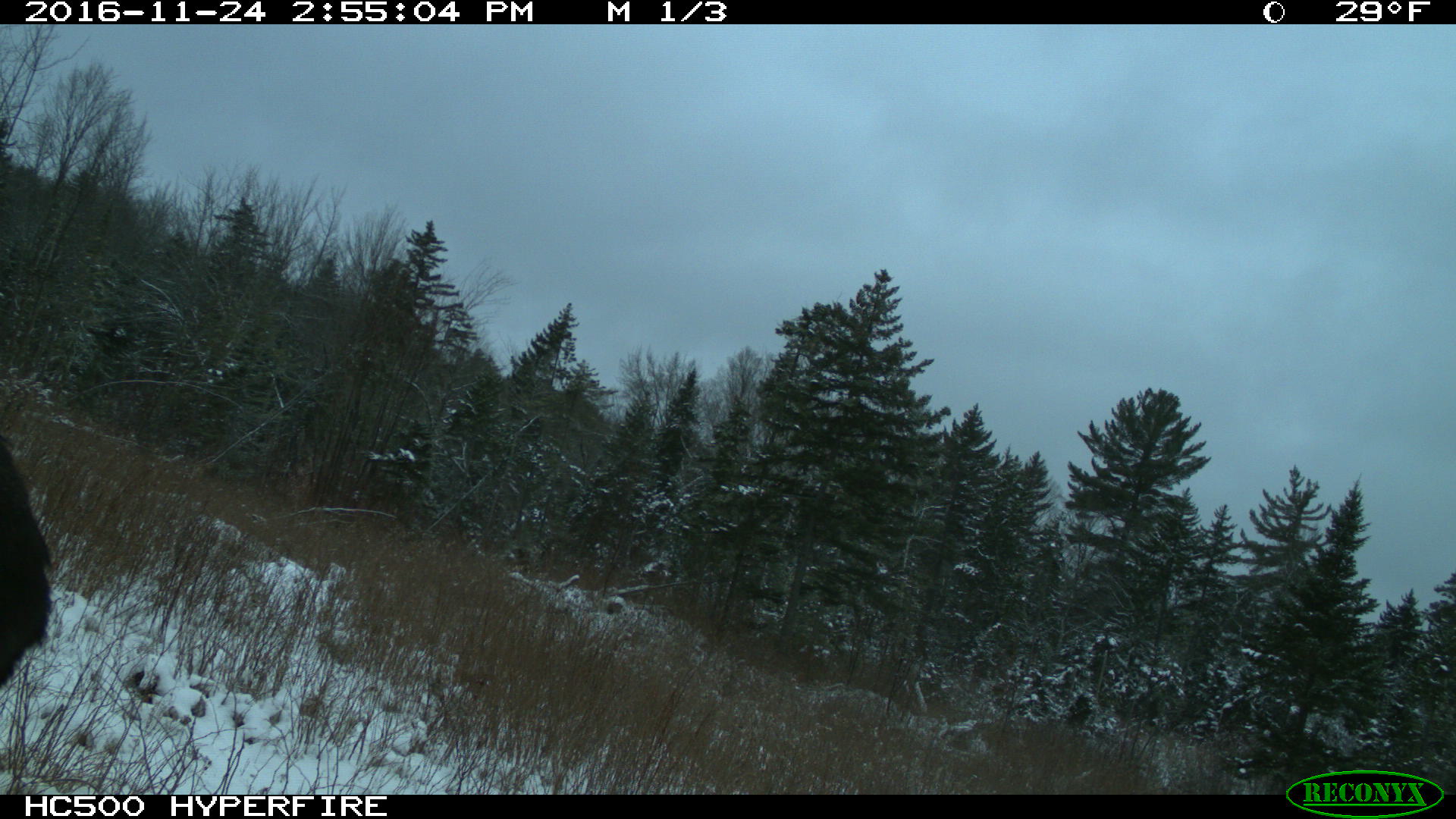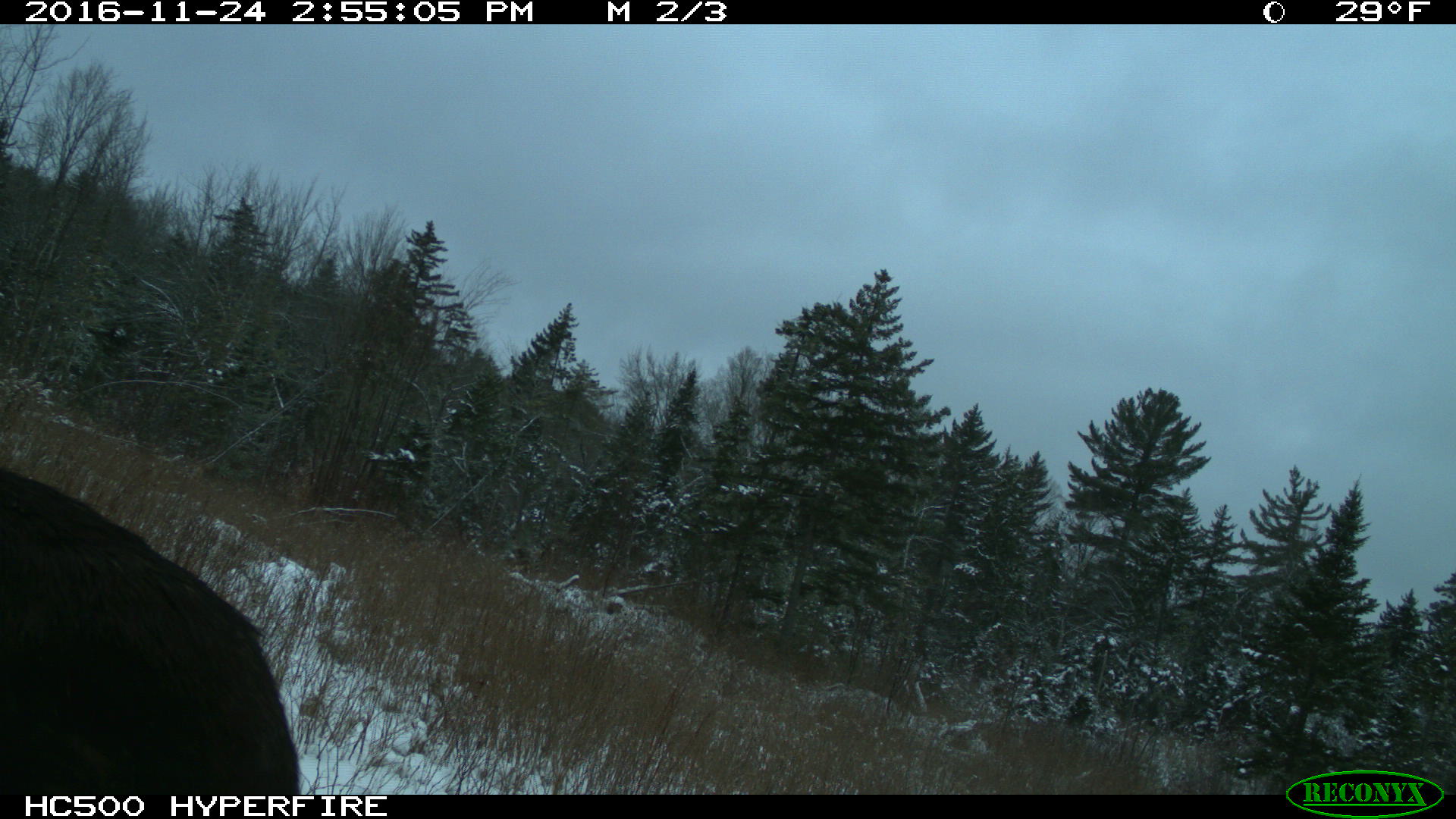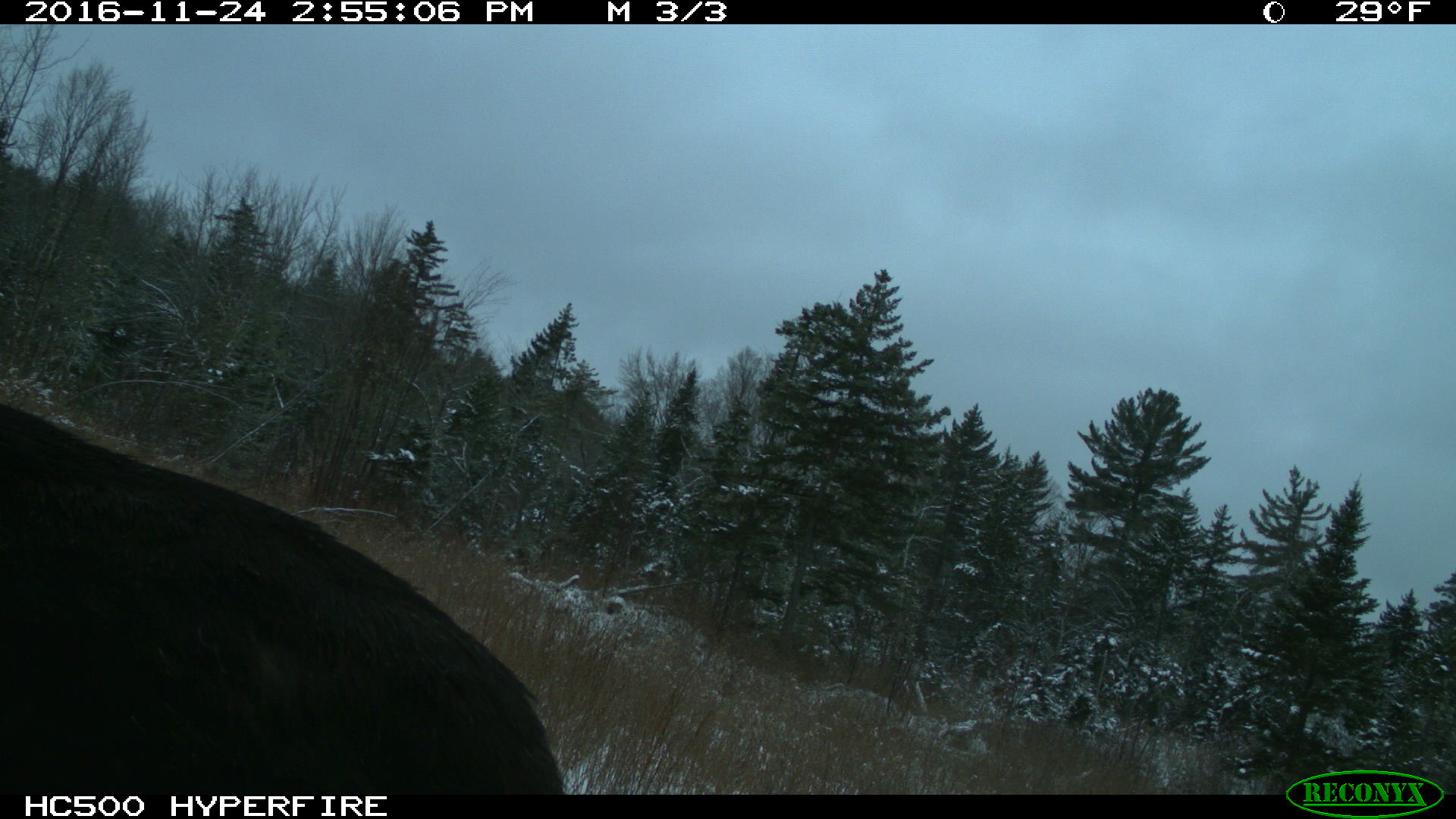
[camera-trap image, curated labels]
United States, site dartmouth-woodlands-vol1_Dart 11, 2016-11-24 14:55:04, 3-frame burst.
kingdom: Animalia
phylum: Chordata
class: Mammalia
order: Artiodactyla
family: Cervidae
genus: Alces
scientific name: Alces alces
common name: moose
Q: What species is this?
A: Moose (Alces alces).